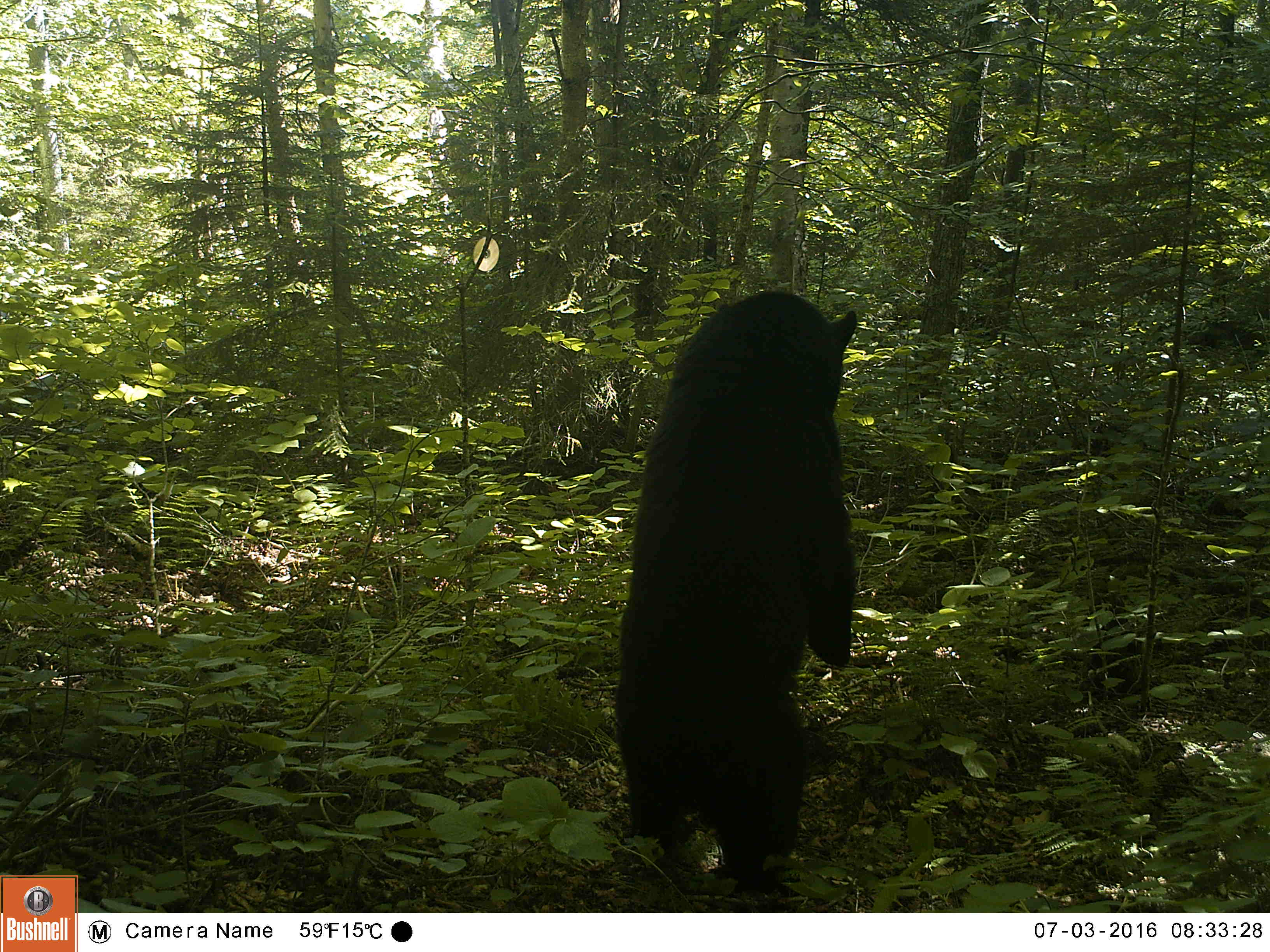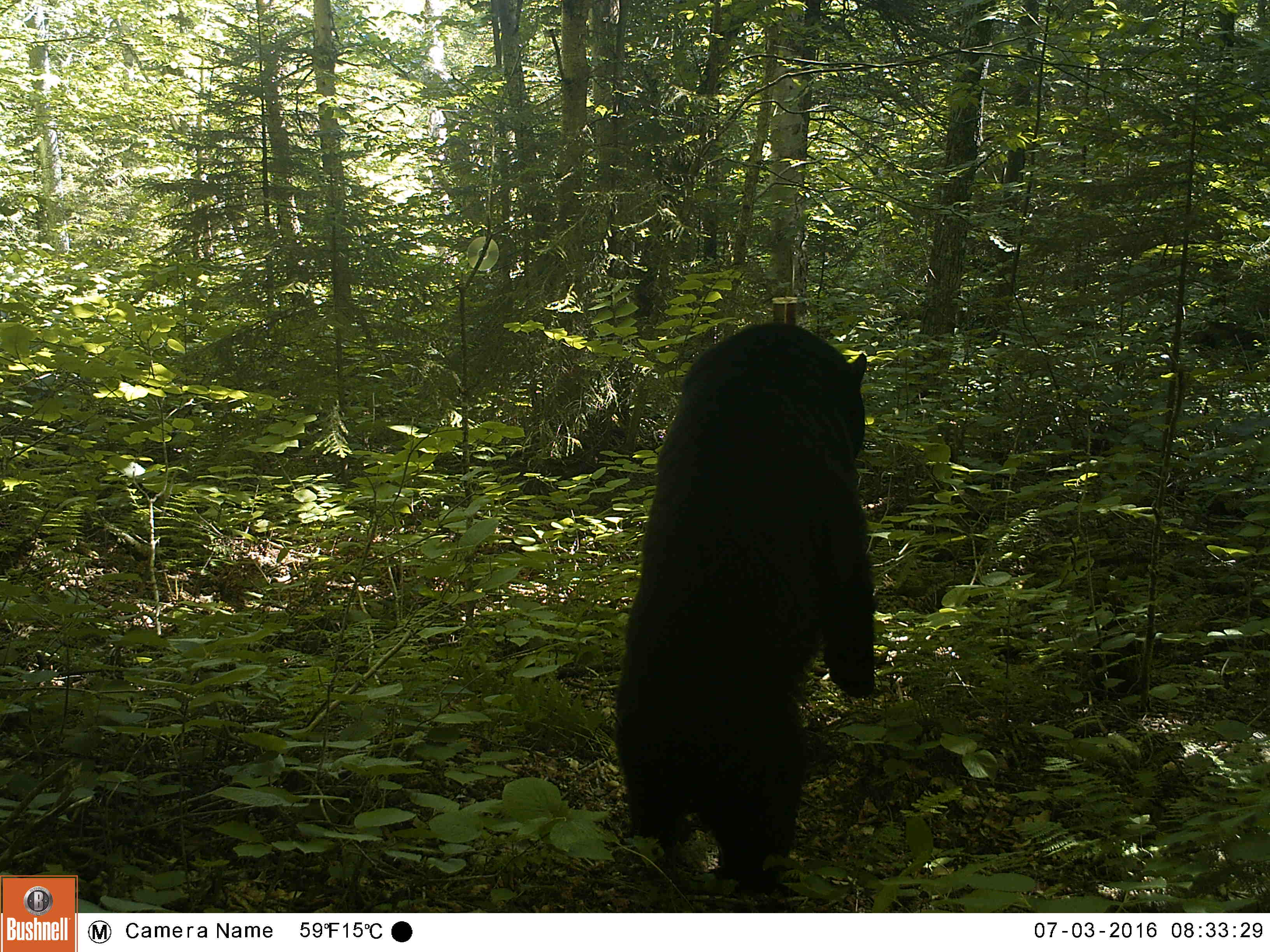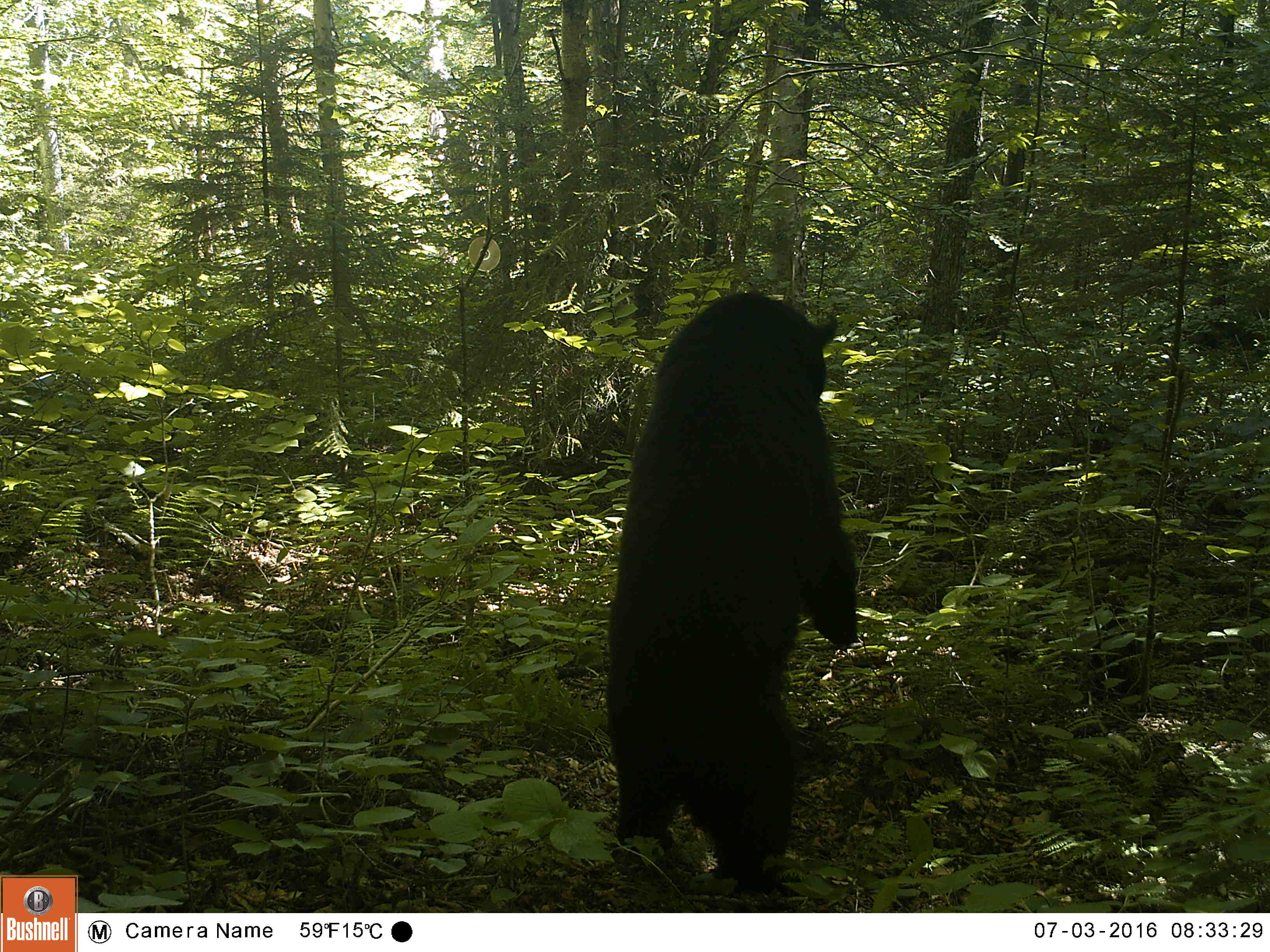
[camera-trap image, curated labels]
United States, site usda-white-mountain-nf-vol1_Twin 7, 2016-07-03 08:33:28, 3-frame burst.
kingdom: Animalia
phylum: Chordata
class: Mammalia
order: Carnivora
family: Ursidae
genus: Ursus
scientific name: Ursus americanus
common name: black bear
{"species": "black bear (Ursus americanus)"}